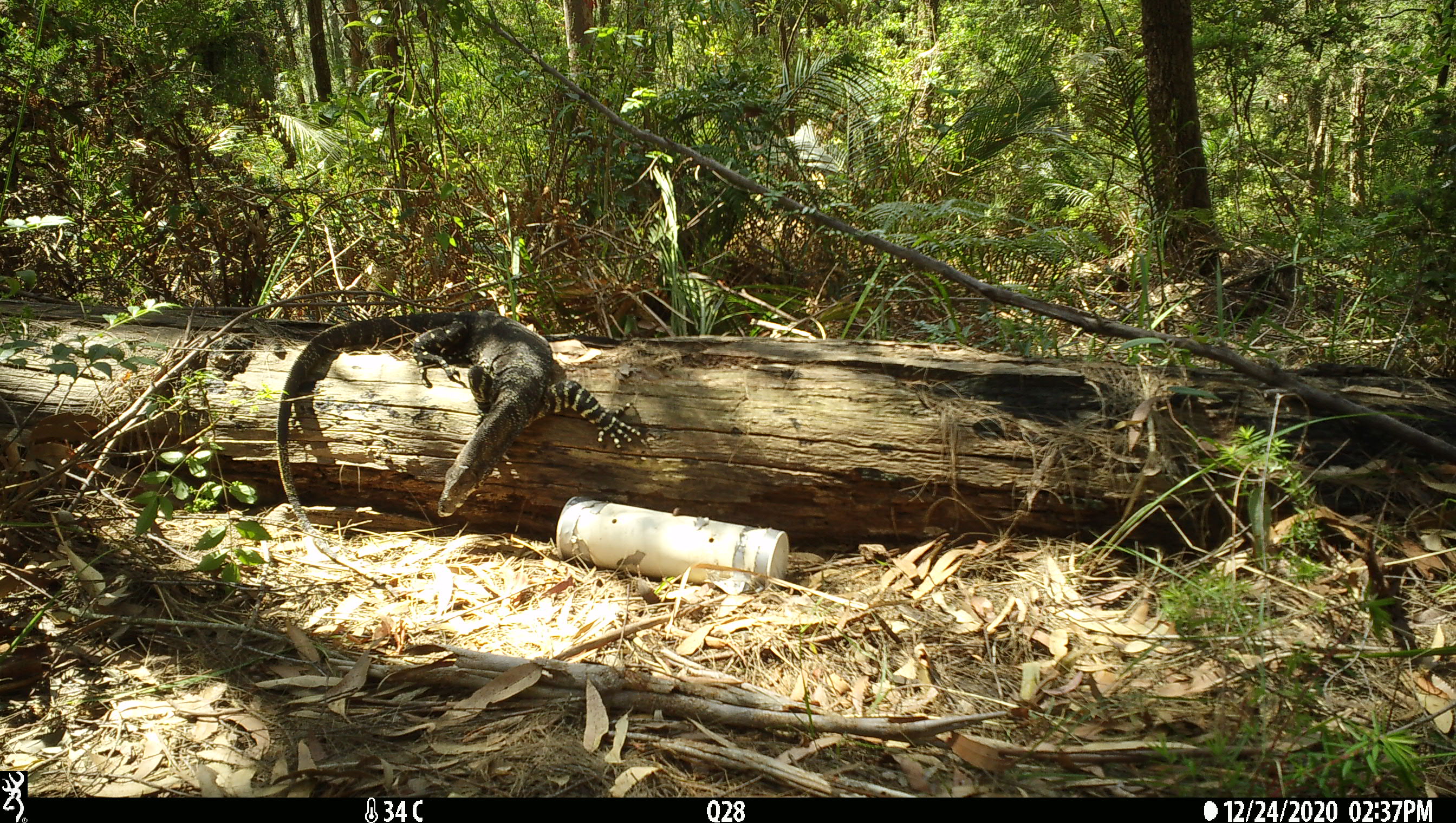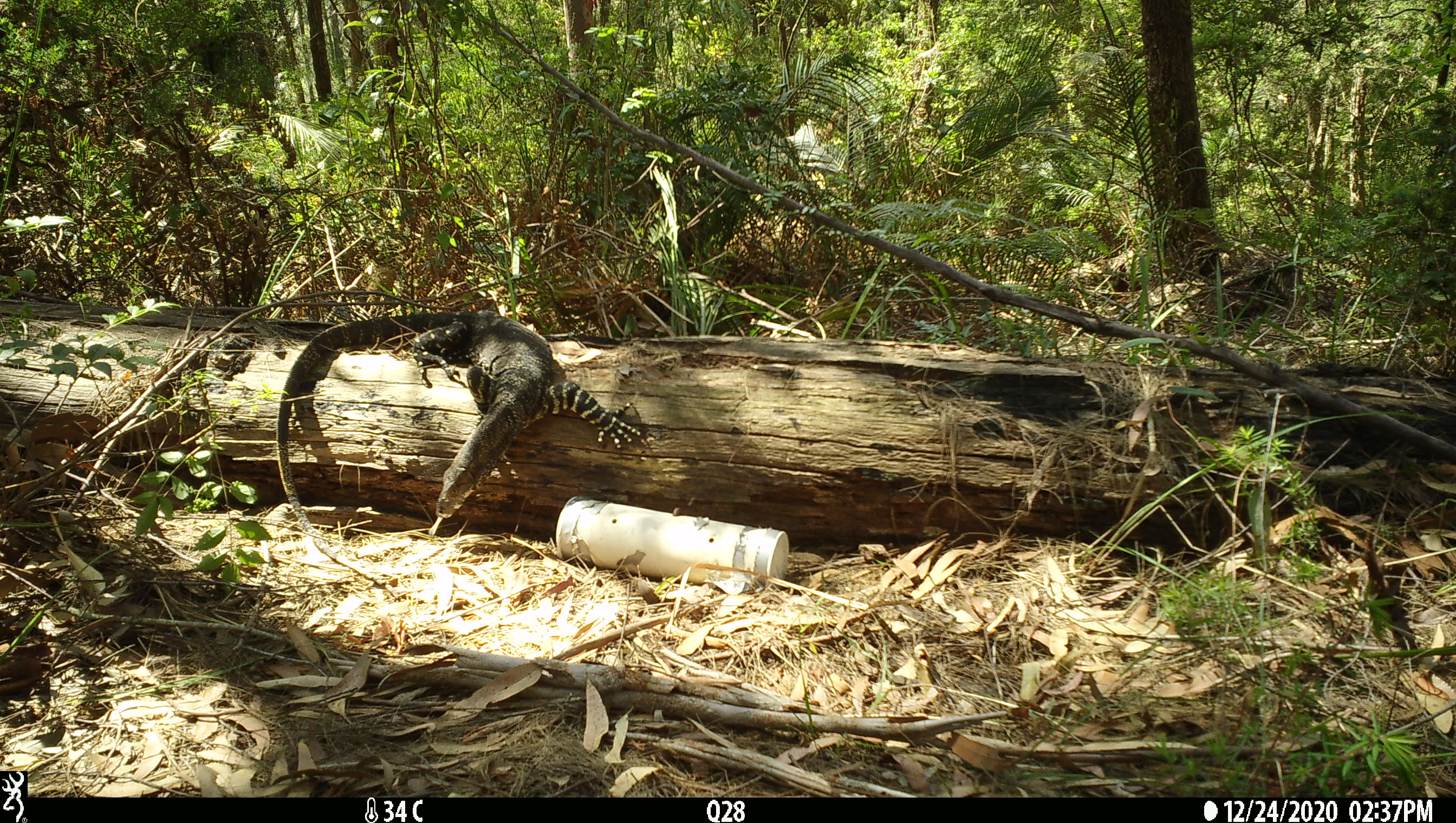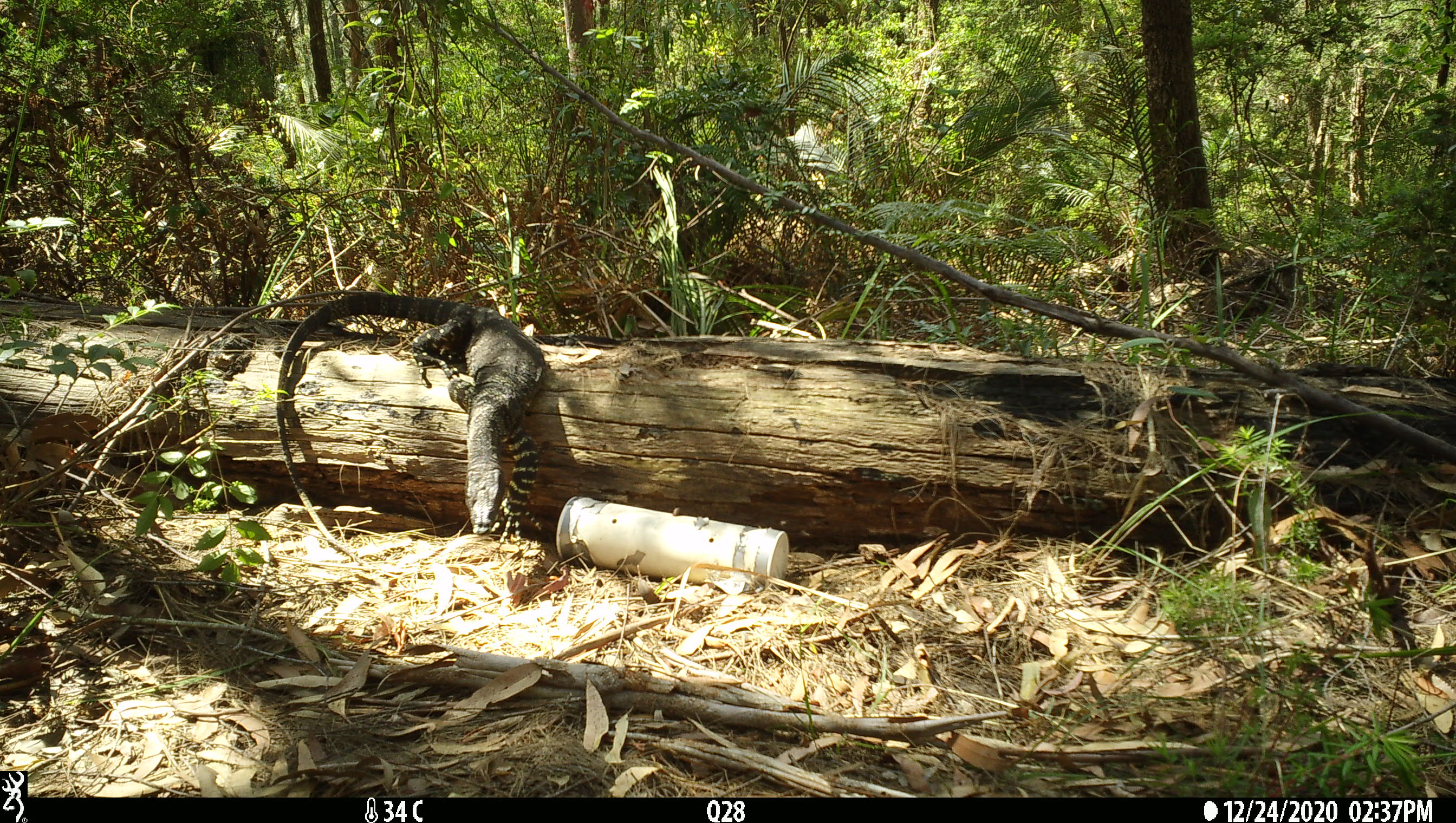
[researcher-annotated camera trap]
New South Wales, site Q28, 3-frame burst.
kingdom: Animalia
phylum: Chordata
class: Reptilia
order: Squamata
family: Varanidae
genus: Varanus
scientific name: Varanus varius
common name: lace monitor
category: goanna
Goanna (lace monitor) (Varanus varius).